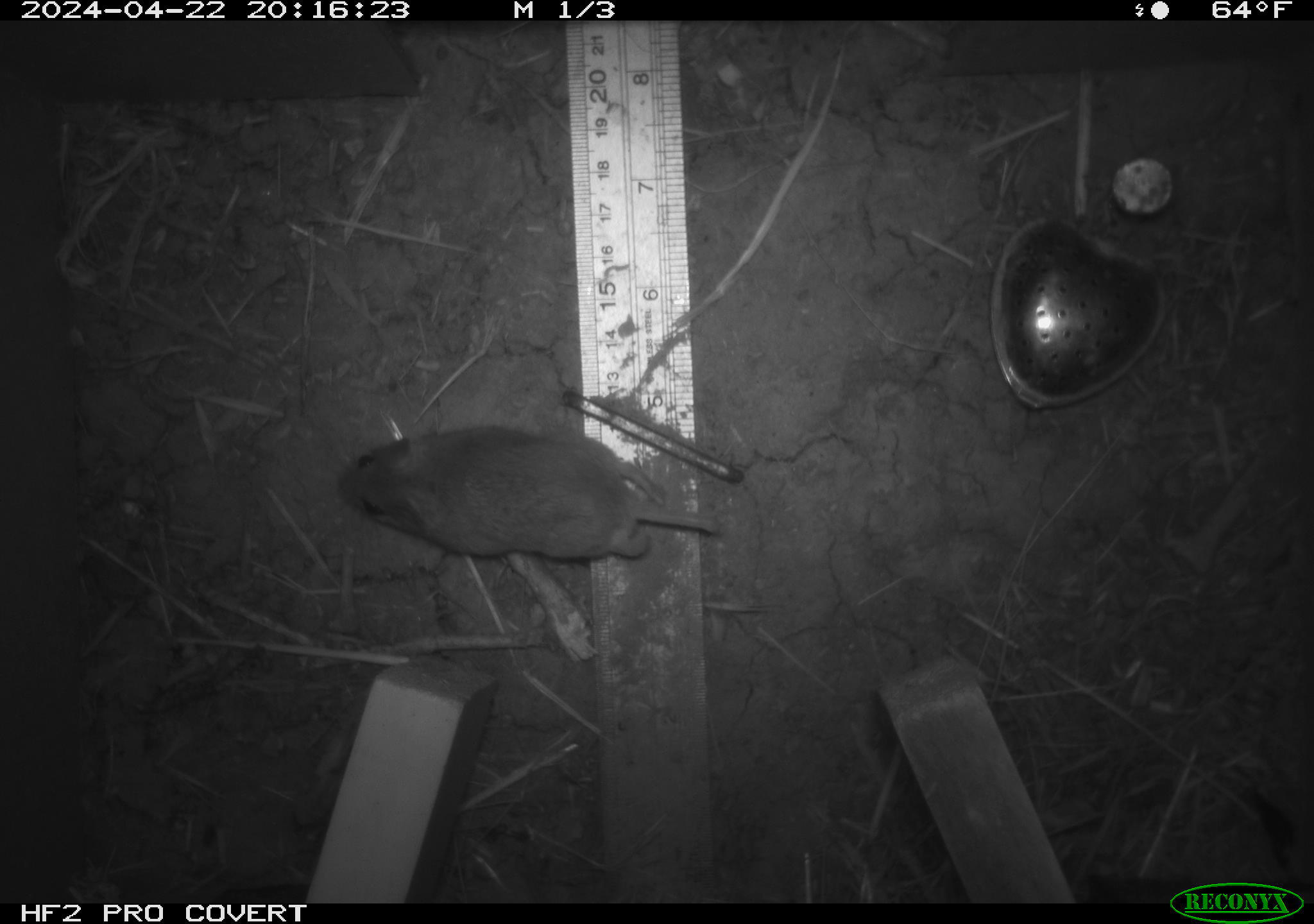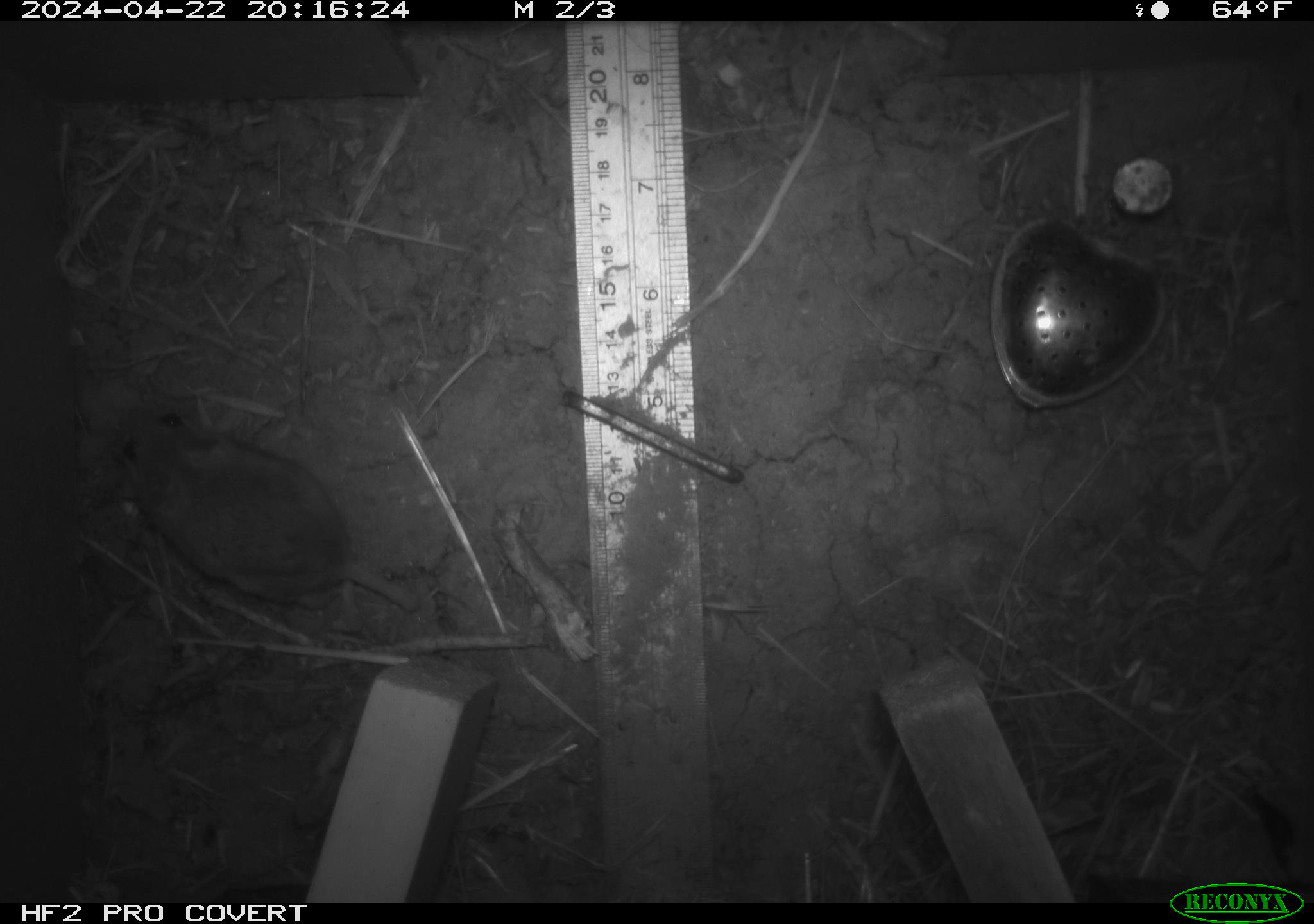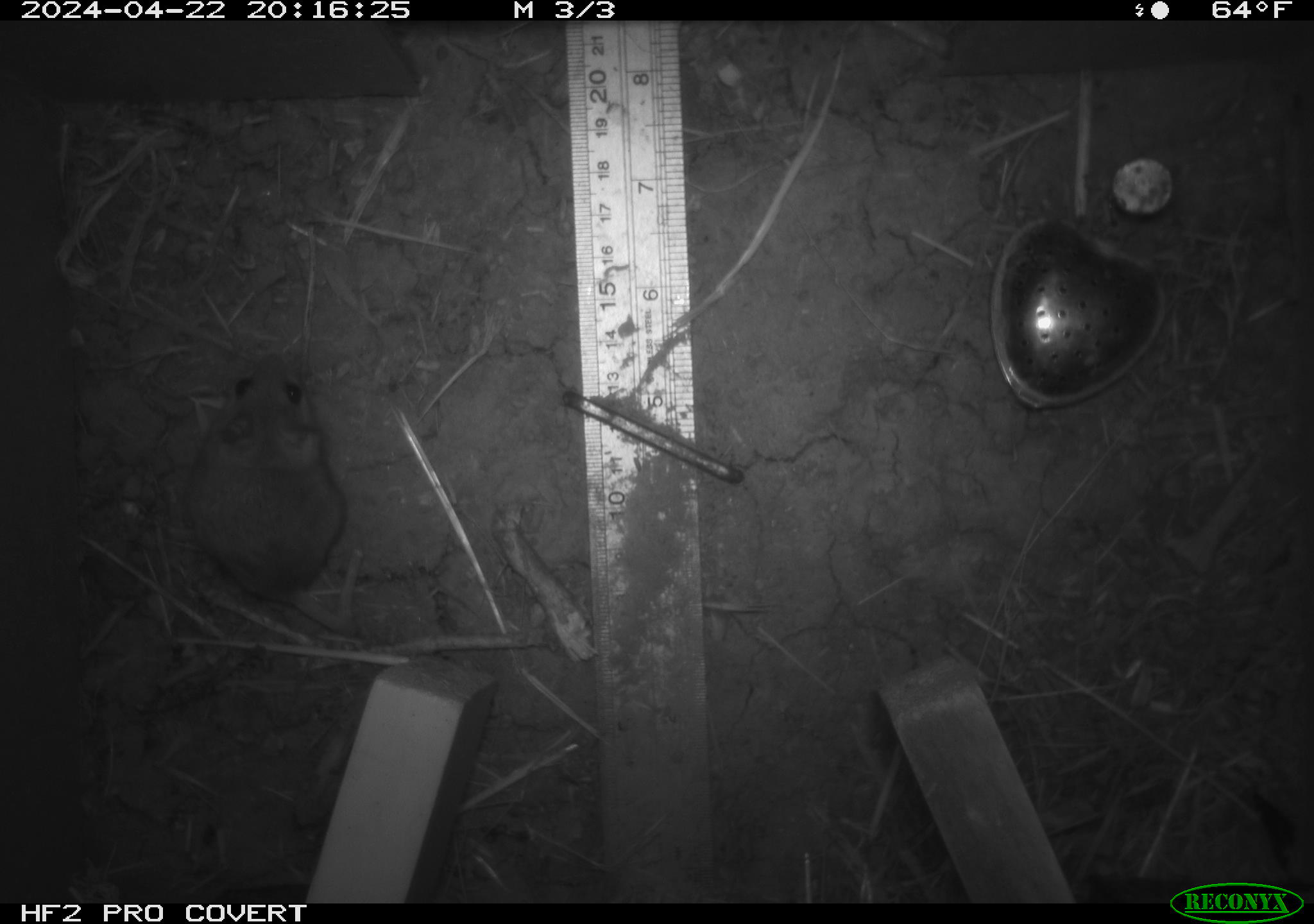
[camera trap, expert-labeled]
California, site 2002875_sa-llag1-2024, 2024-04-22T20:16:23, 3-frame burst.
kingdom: Animalia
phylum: Chordata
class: Mammalia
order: Rodentia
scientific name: Rodentia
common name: mouse species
Mouse species (Rodentia).